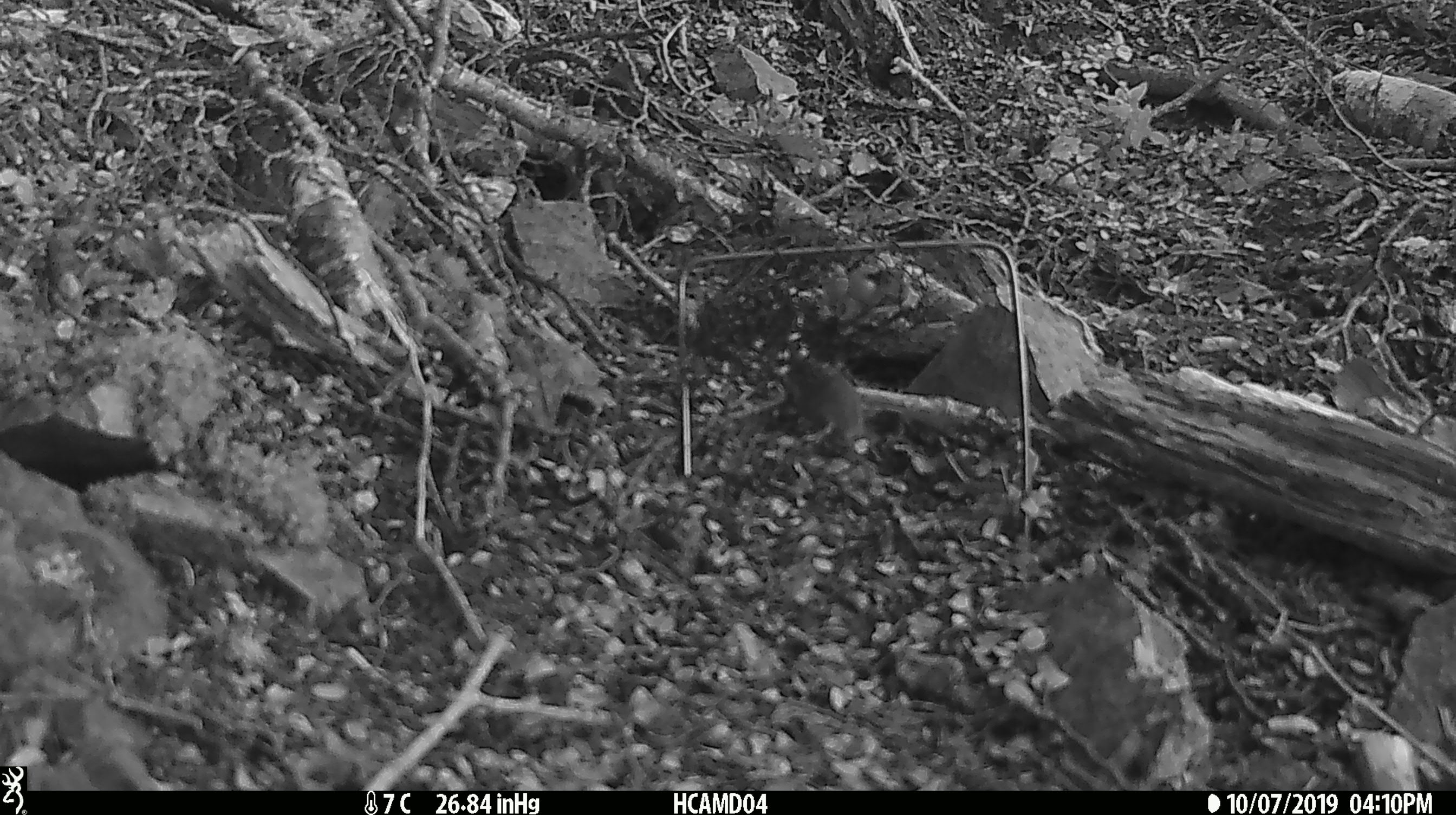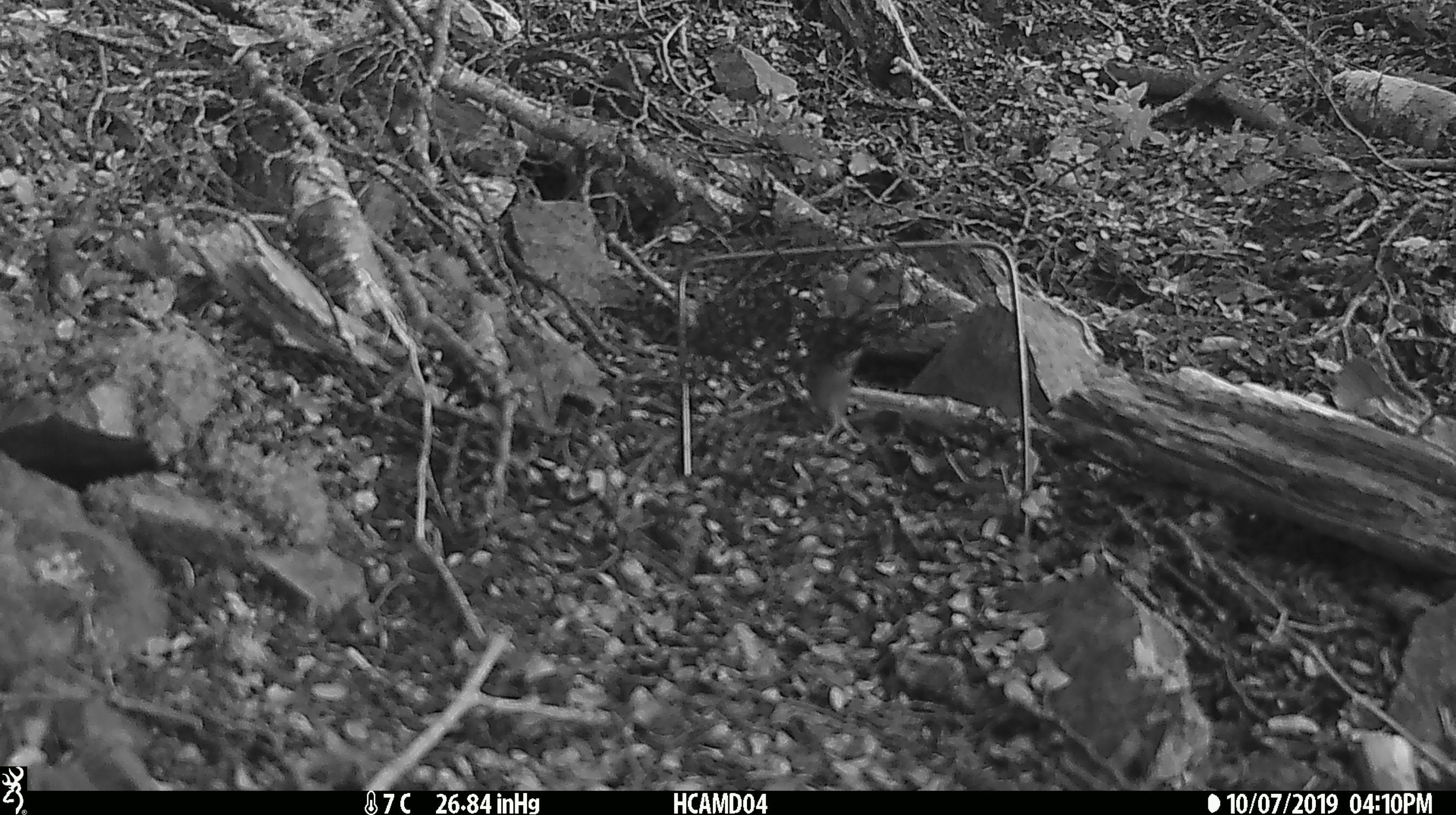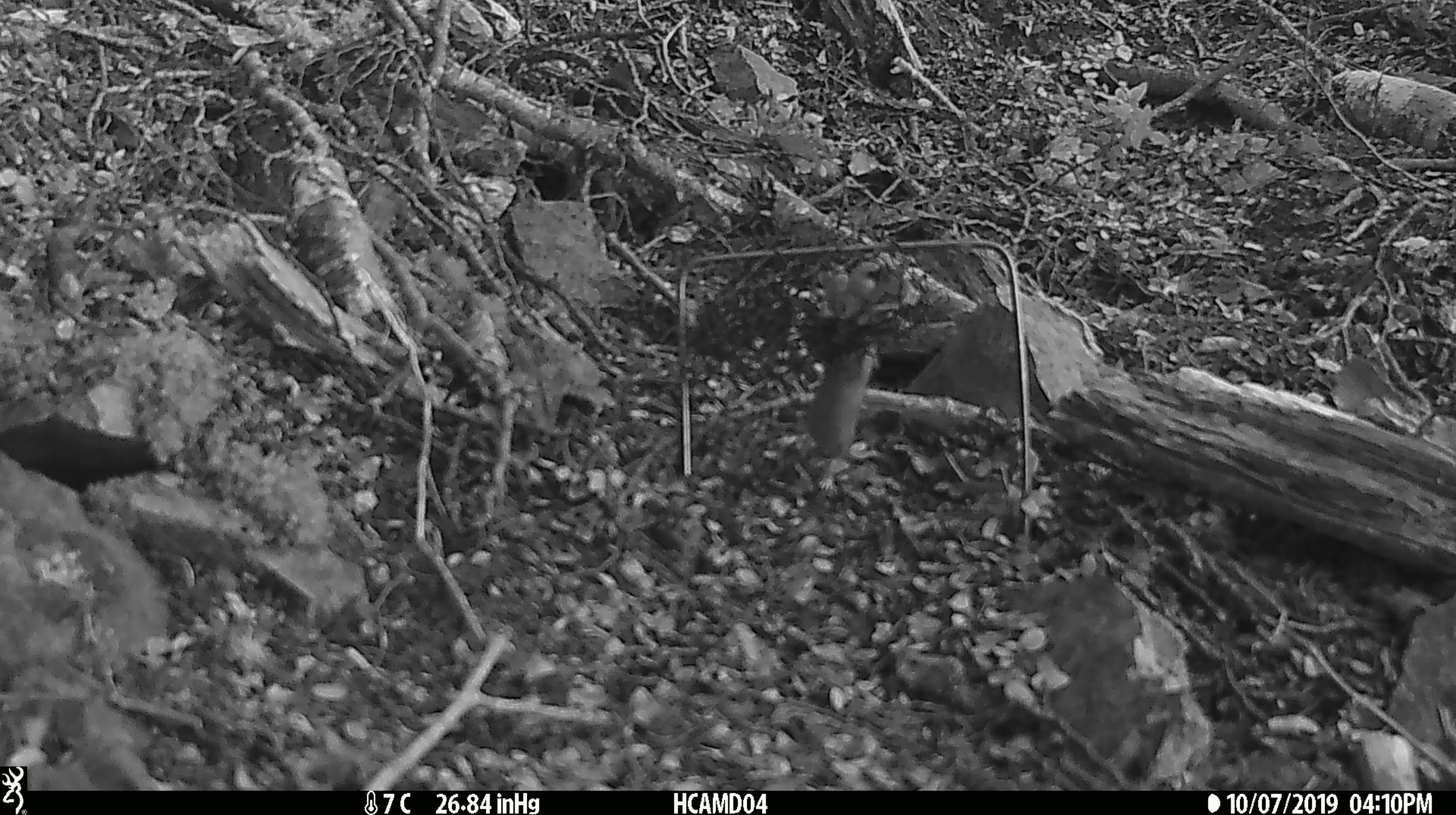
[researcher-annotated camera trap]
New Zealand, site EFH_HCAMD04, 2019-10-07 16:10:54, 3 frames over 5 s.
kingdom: Animalia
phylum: Chordata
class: Mammalia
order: Rodentia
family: Muridae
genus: Mus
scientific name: Mus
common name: mouse